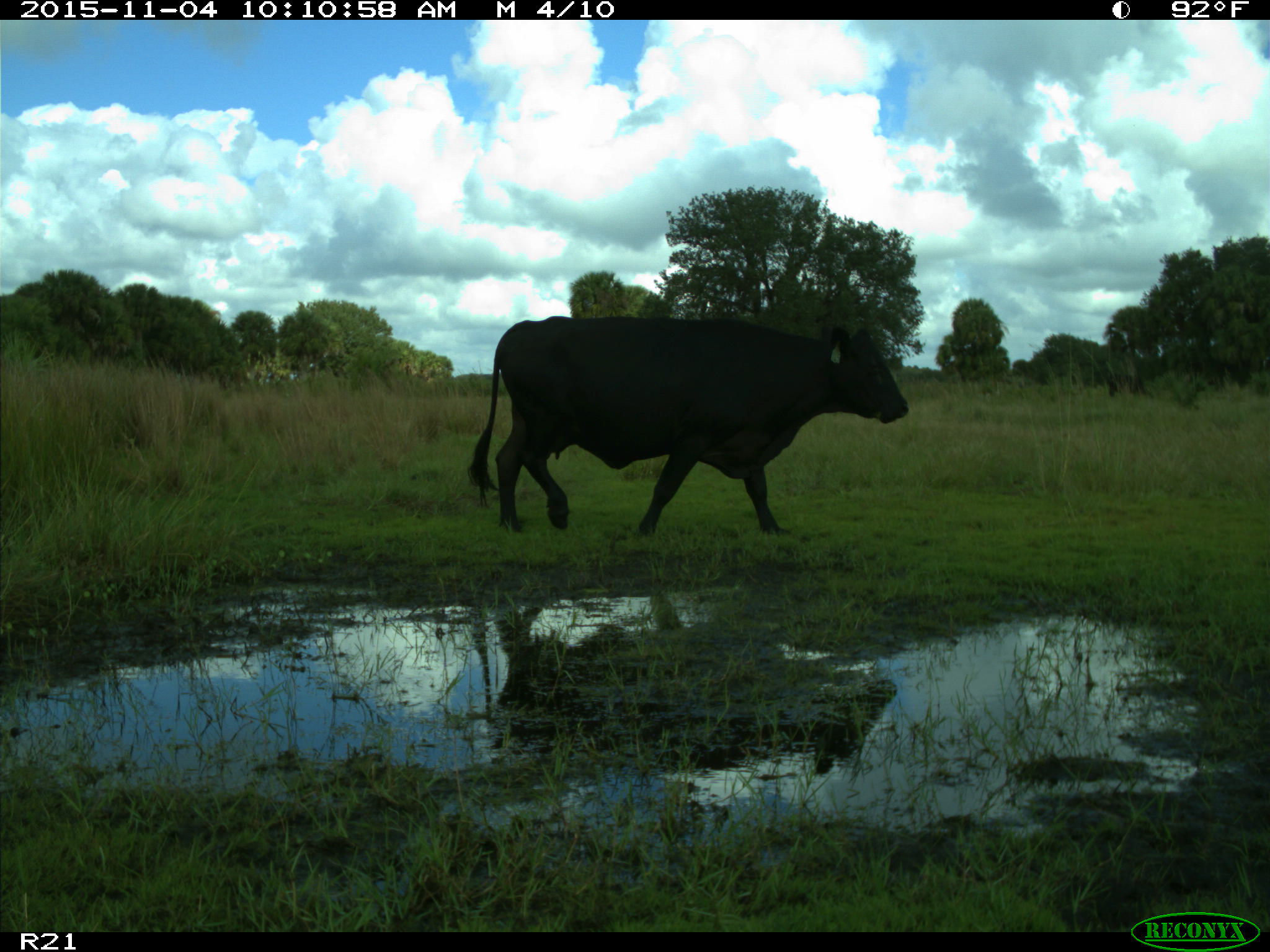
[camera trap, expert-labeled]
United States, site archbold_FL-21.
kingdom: Animalia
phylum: Chordata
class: Mammalia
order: Artiodactyla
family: Bovidae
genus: Bos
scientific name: Bos taurus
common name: domestic cow